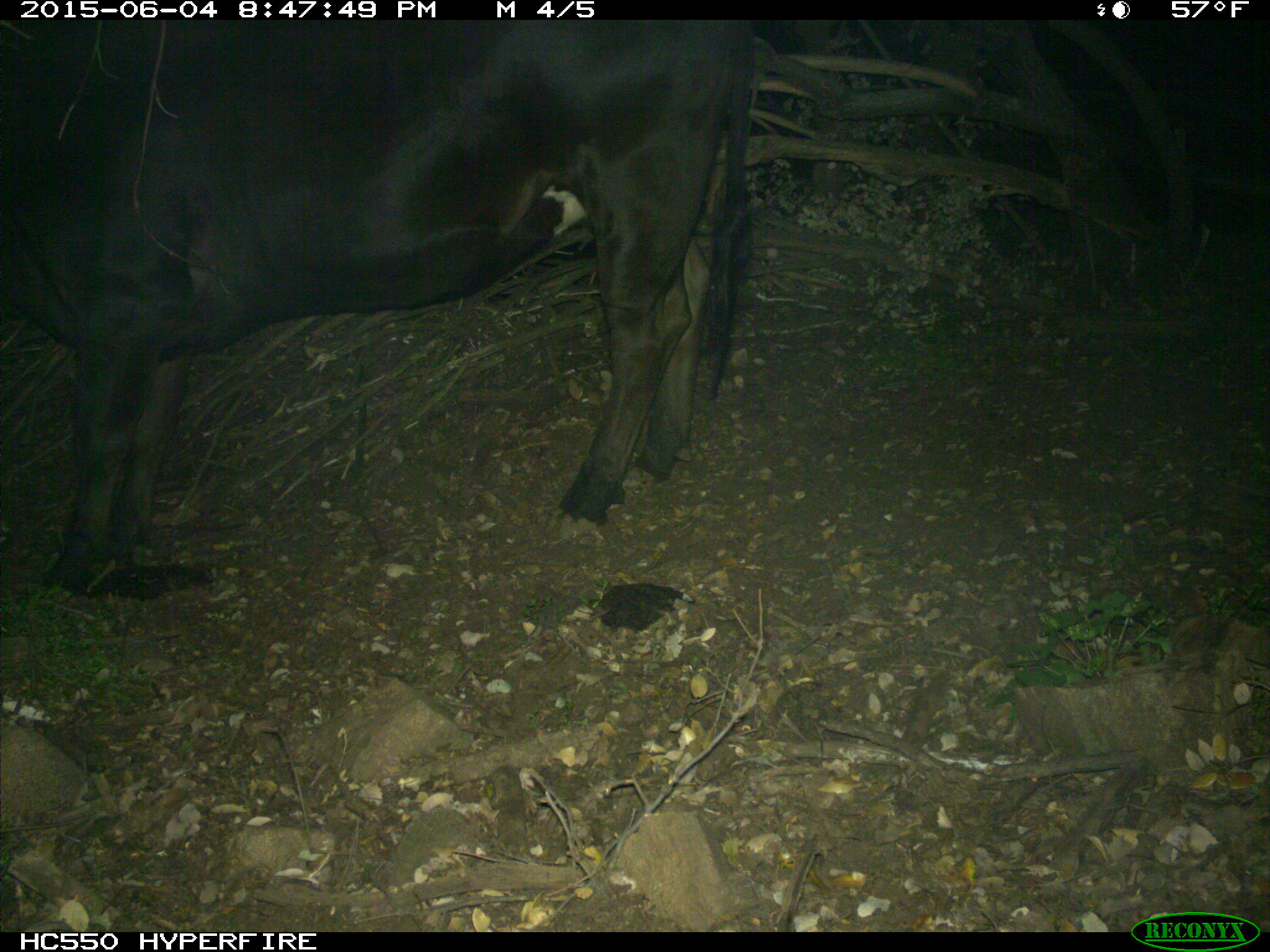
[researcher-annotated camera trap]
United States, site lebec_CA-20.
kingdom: Animalia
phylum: Chordata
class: Mammalia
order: Artiodactyla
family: Bovidae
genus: Bos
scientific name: Bos taurus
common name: domestic cow